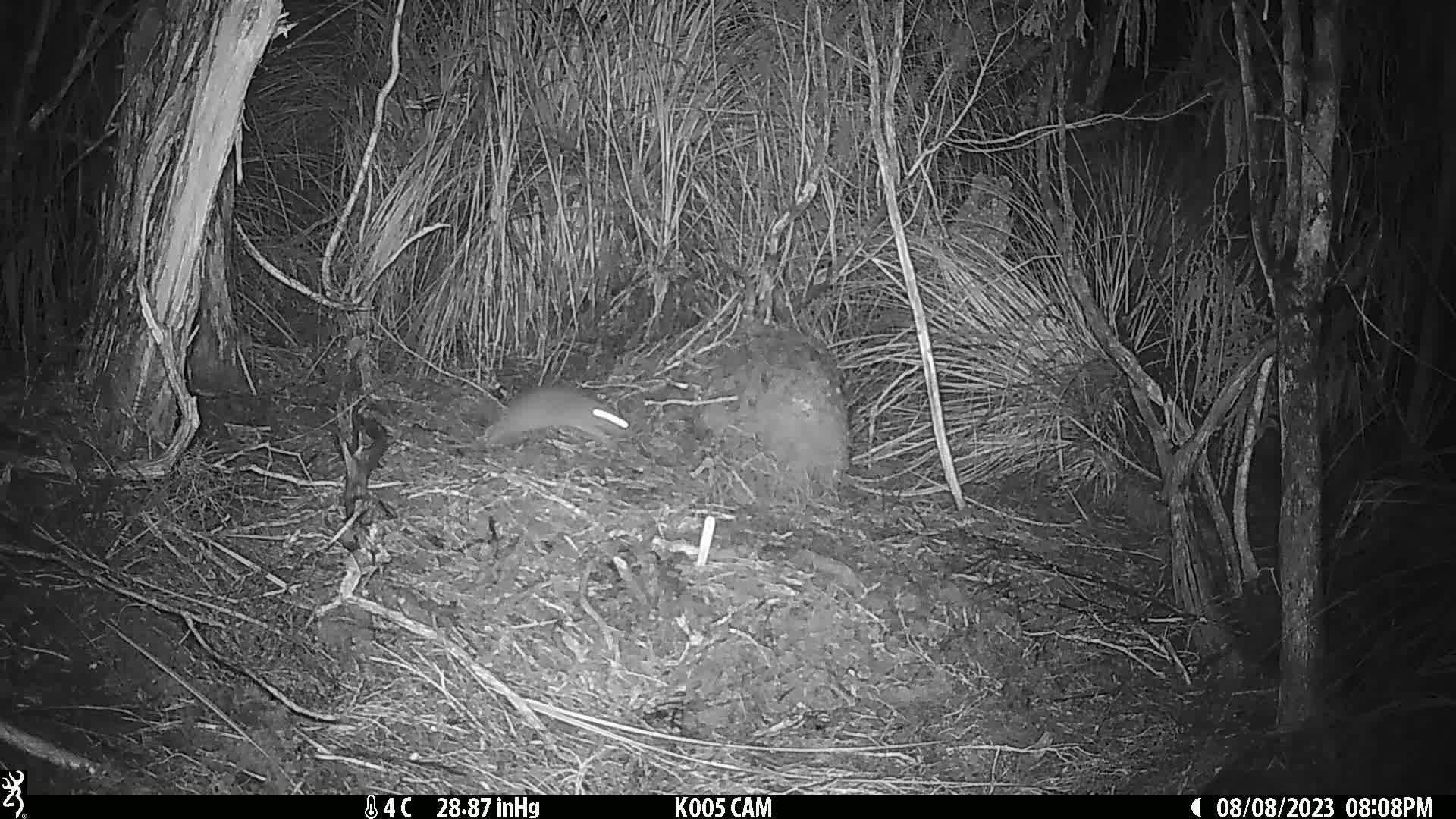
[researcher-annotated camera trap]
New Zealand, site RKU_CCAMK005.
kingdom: Animalia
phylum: Chordata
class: Mammalia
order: Rodentia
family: Muridae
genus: Rattus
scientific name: Rattus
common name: rat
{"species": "rat (Rattus)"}